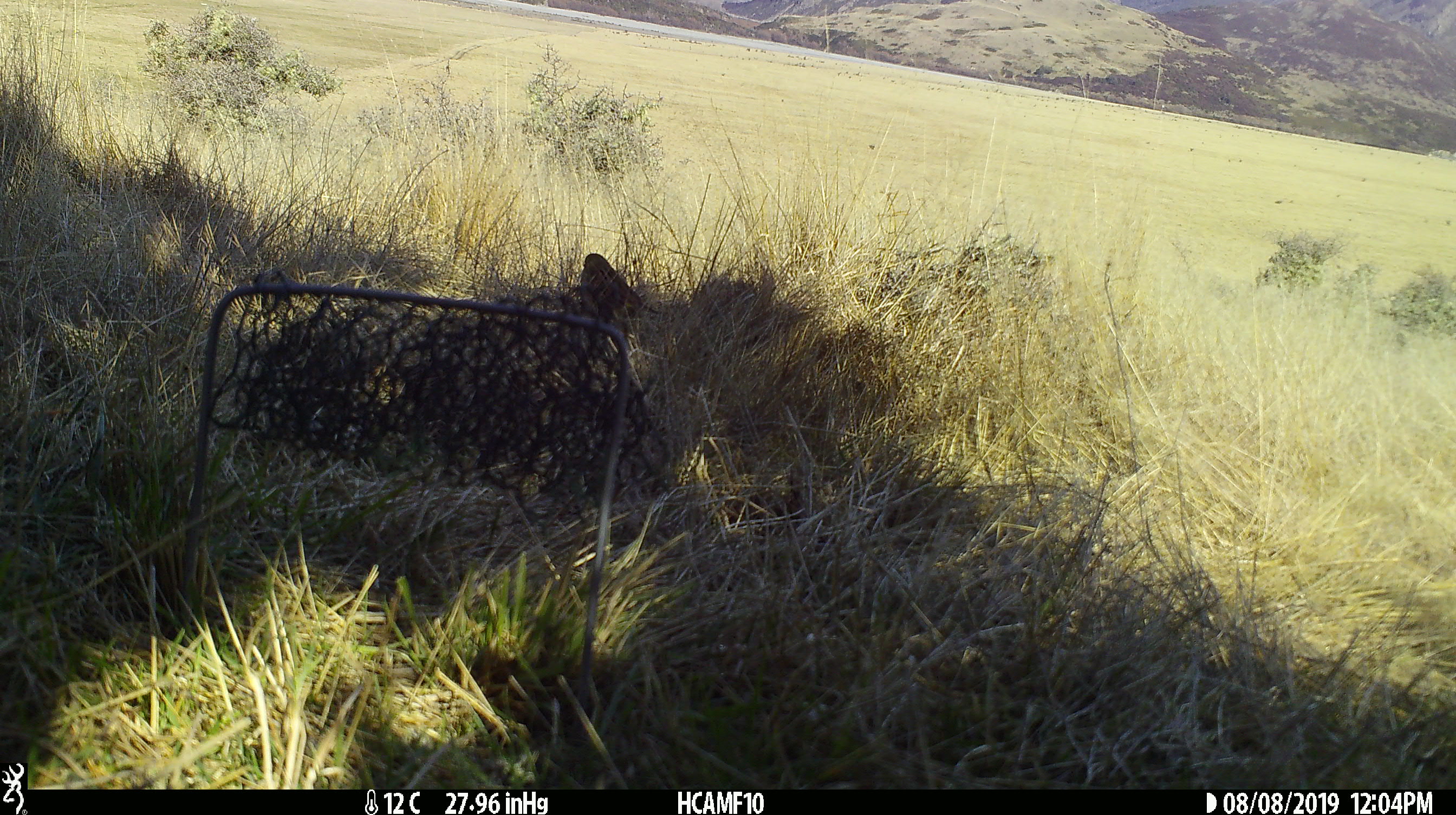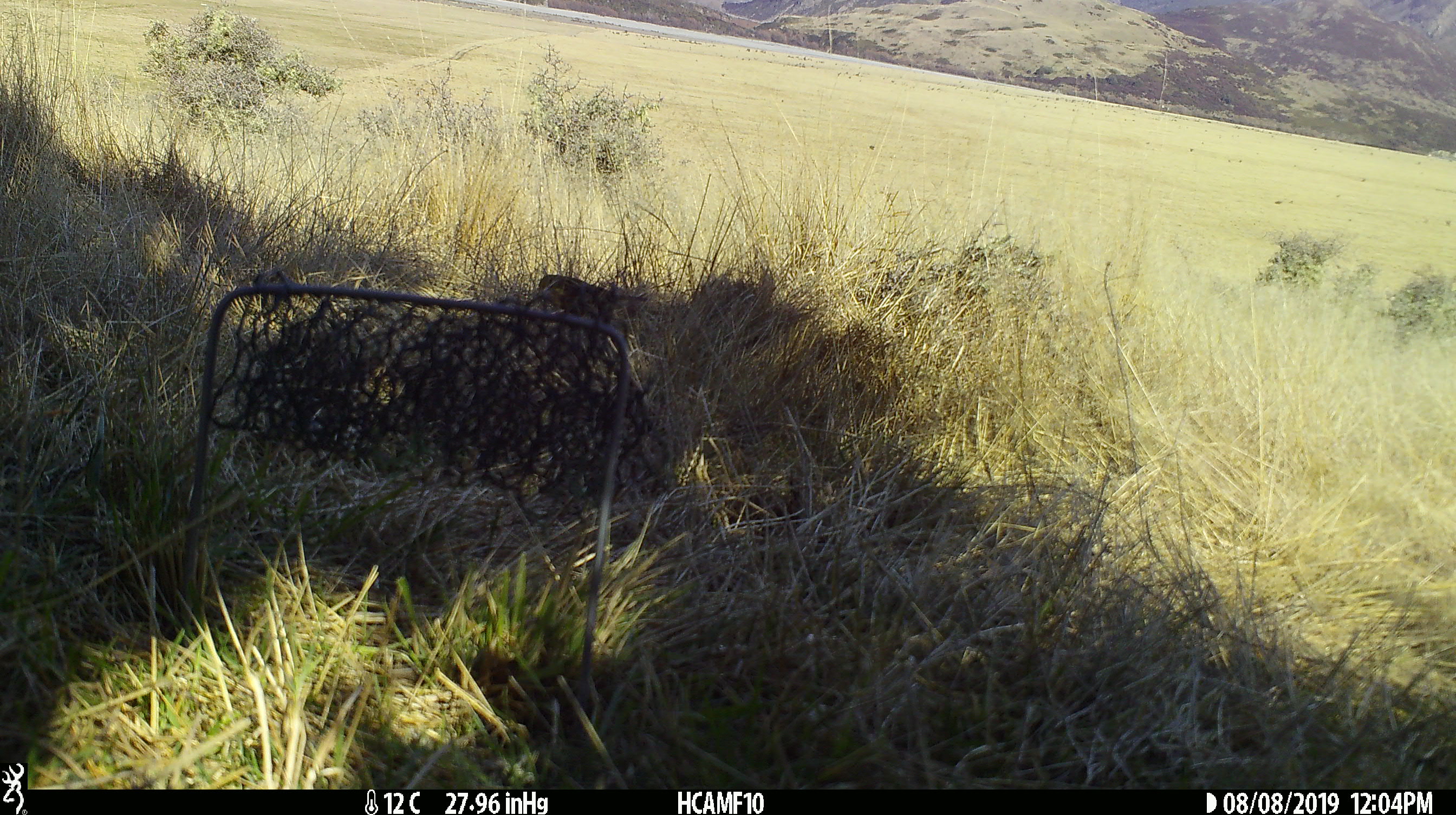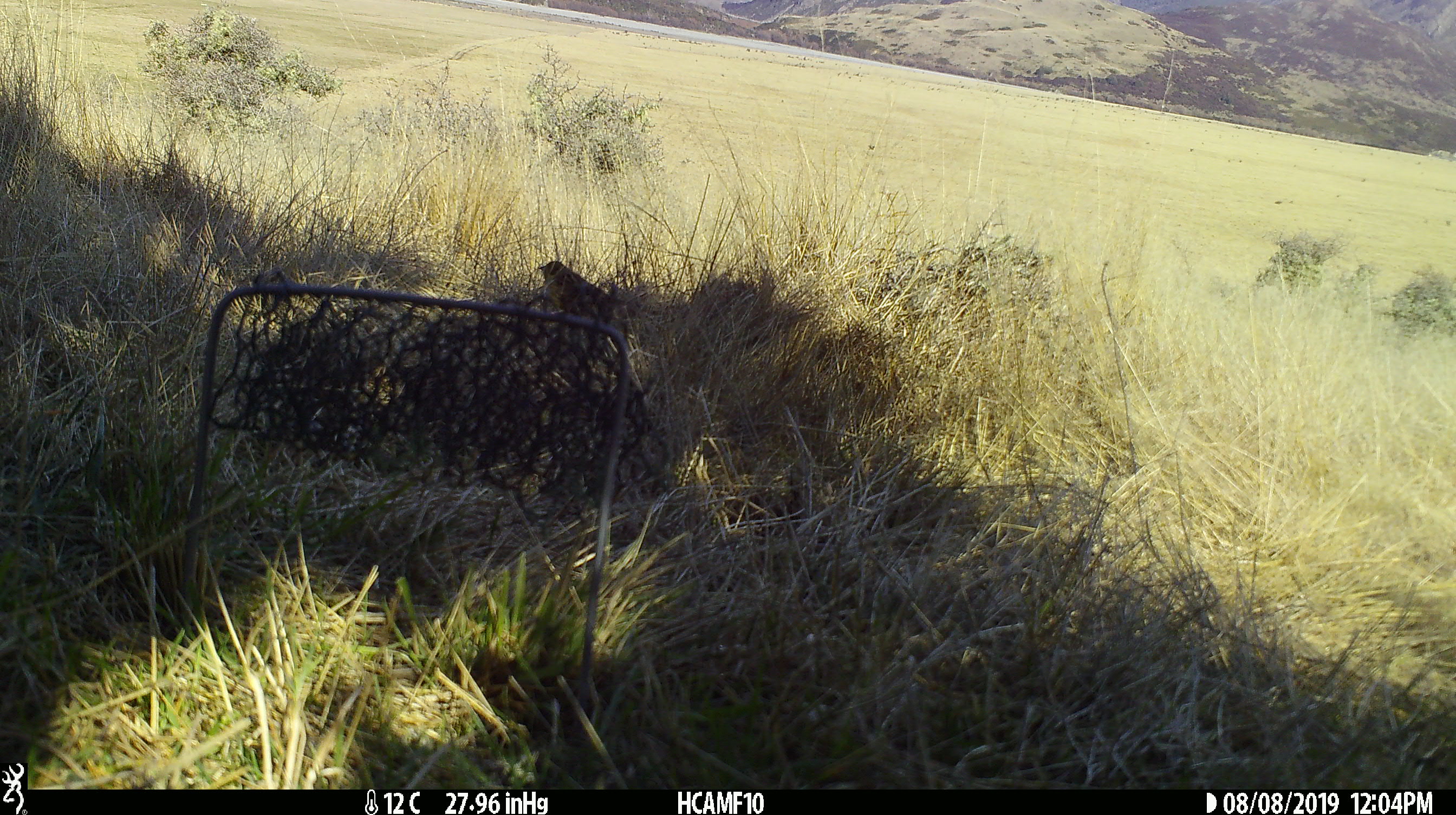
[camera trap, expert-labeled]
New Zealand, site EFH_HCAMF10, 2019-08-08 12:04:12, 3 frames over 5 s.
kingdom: Animalia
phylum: Chordata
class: Aves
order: Passeriformes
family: Turdidae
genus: Turdus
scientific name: Turdus philomelos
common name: song thrush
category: thrush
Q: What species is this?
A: Thrush (song thrush) (Turdus philomelos).